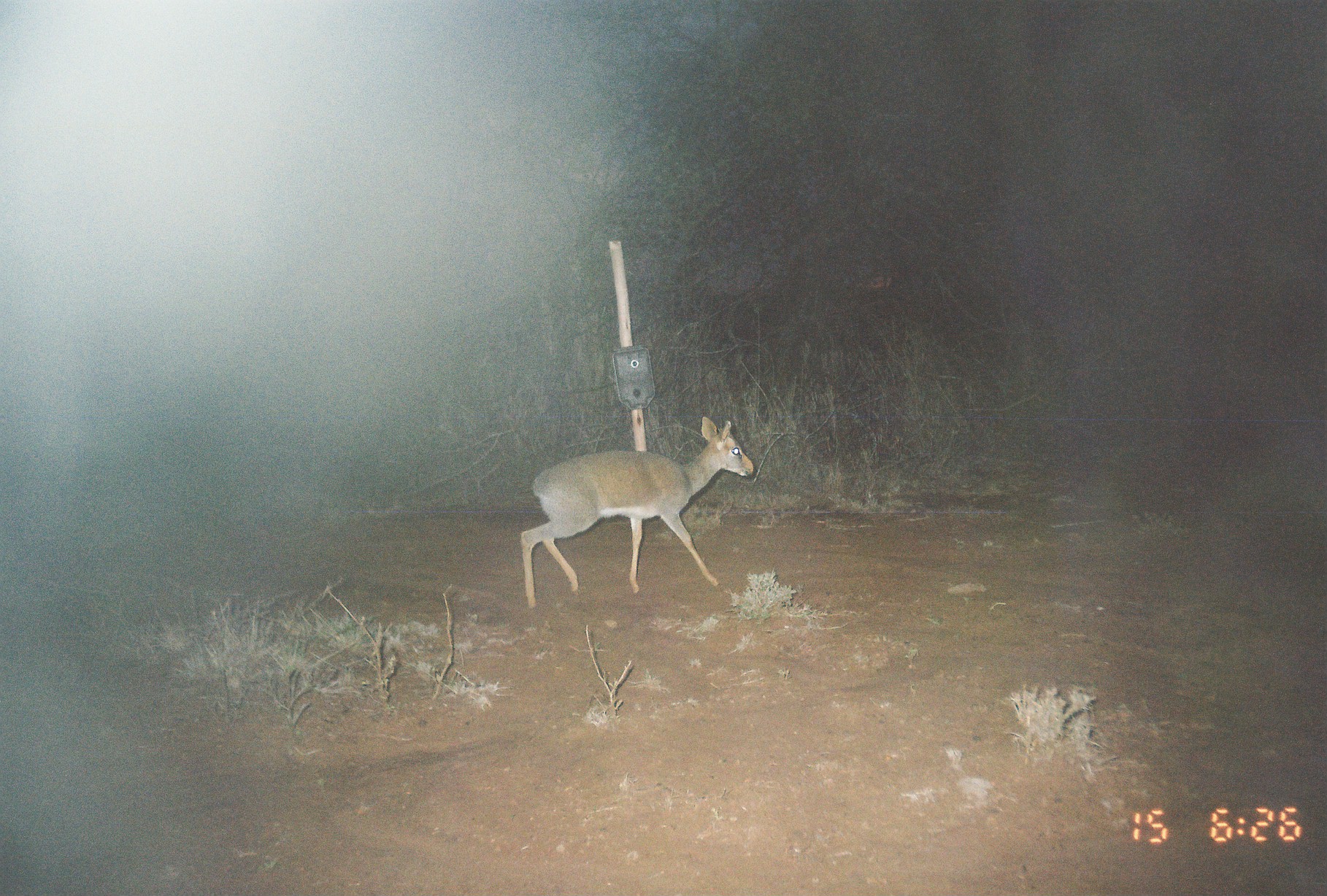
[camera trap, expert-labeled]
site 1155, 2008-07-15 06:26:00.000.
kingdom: Animalia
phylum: Chordata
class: Mammalia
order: Artiodactyla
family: Bovidae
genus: Madoqua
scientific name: Madoqua guentheri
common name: günther's dik-dik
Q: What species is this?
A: Madoqua guentheri (günther's dik-dik).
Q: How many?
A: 1.